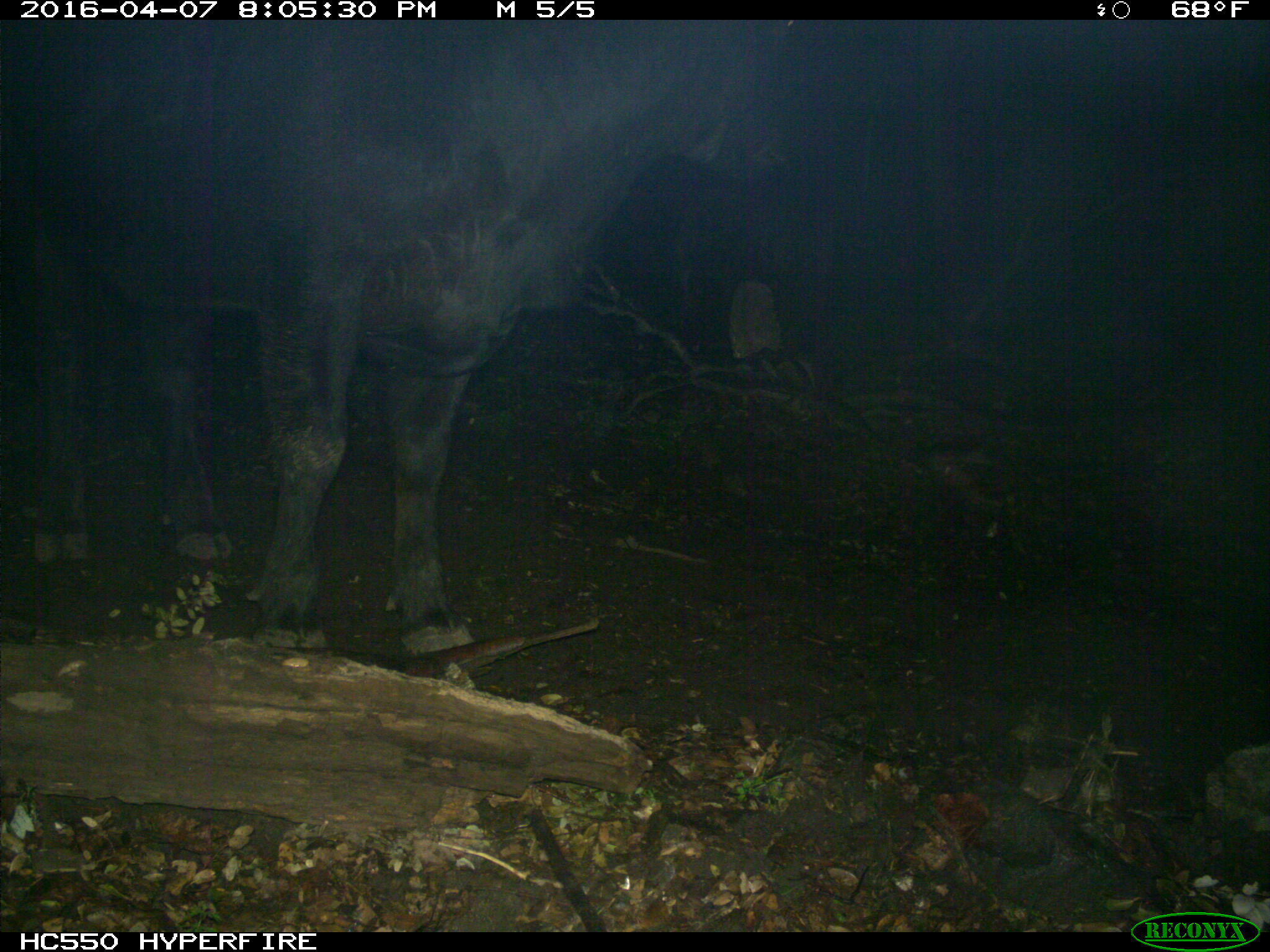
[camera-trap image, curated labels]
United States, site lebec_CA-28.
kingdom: Animalia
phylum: Chordata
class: Mammalia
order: Artiodactyla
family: Bovidae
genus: Bos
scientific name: Bos taurus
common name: domestic cow